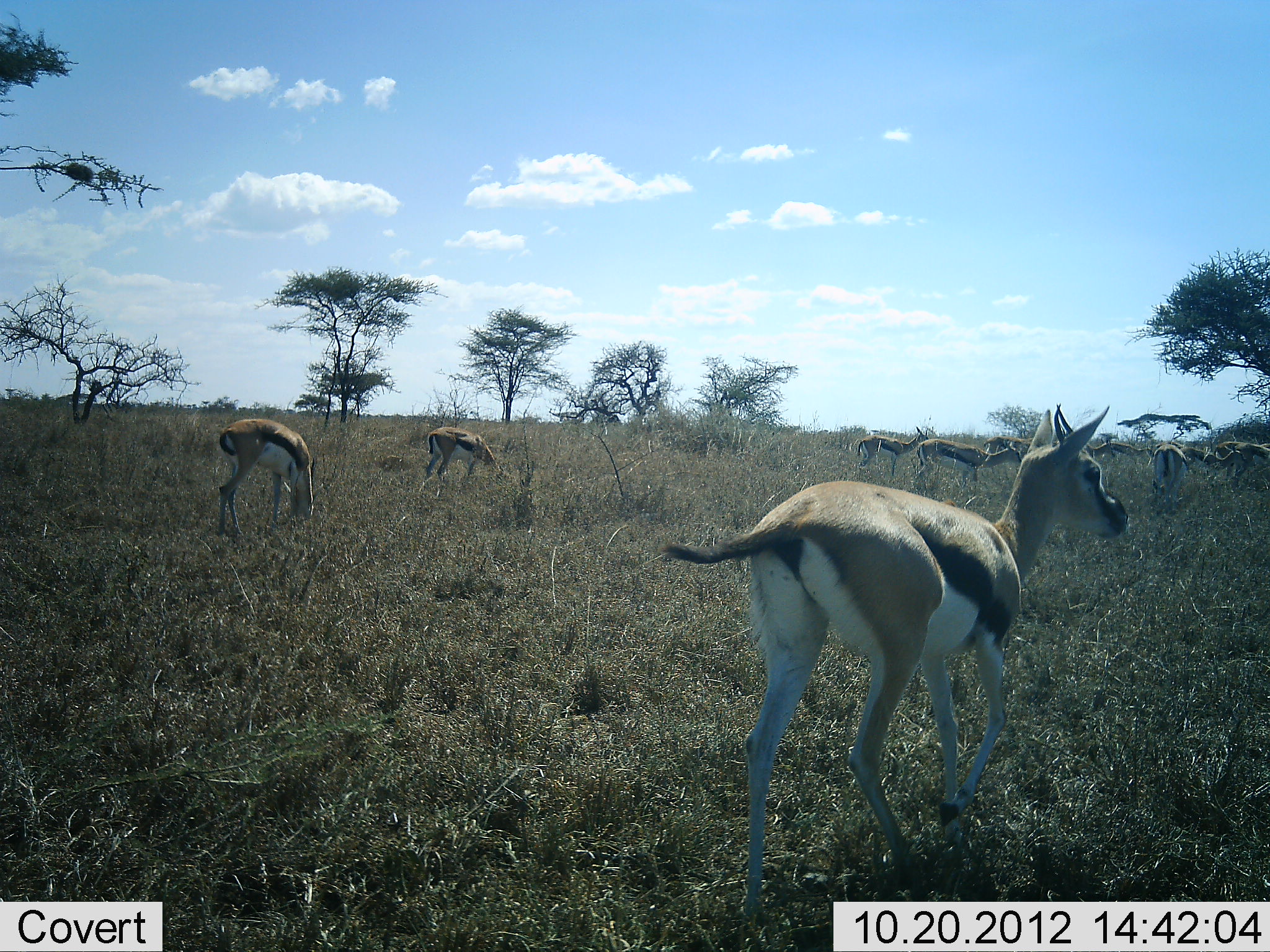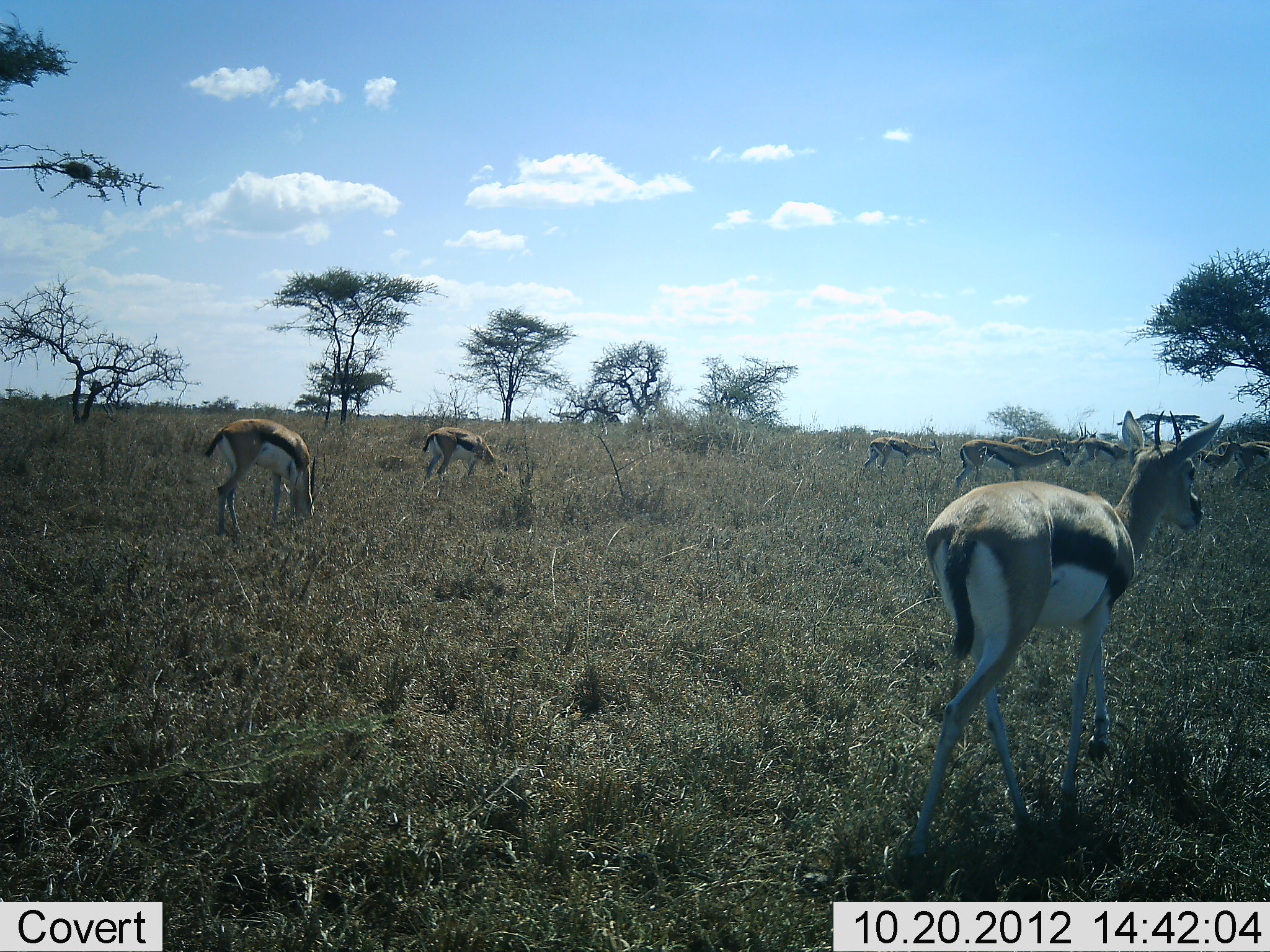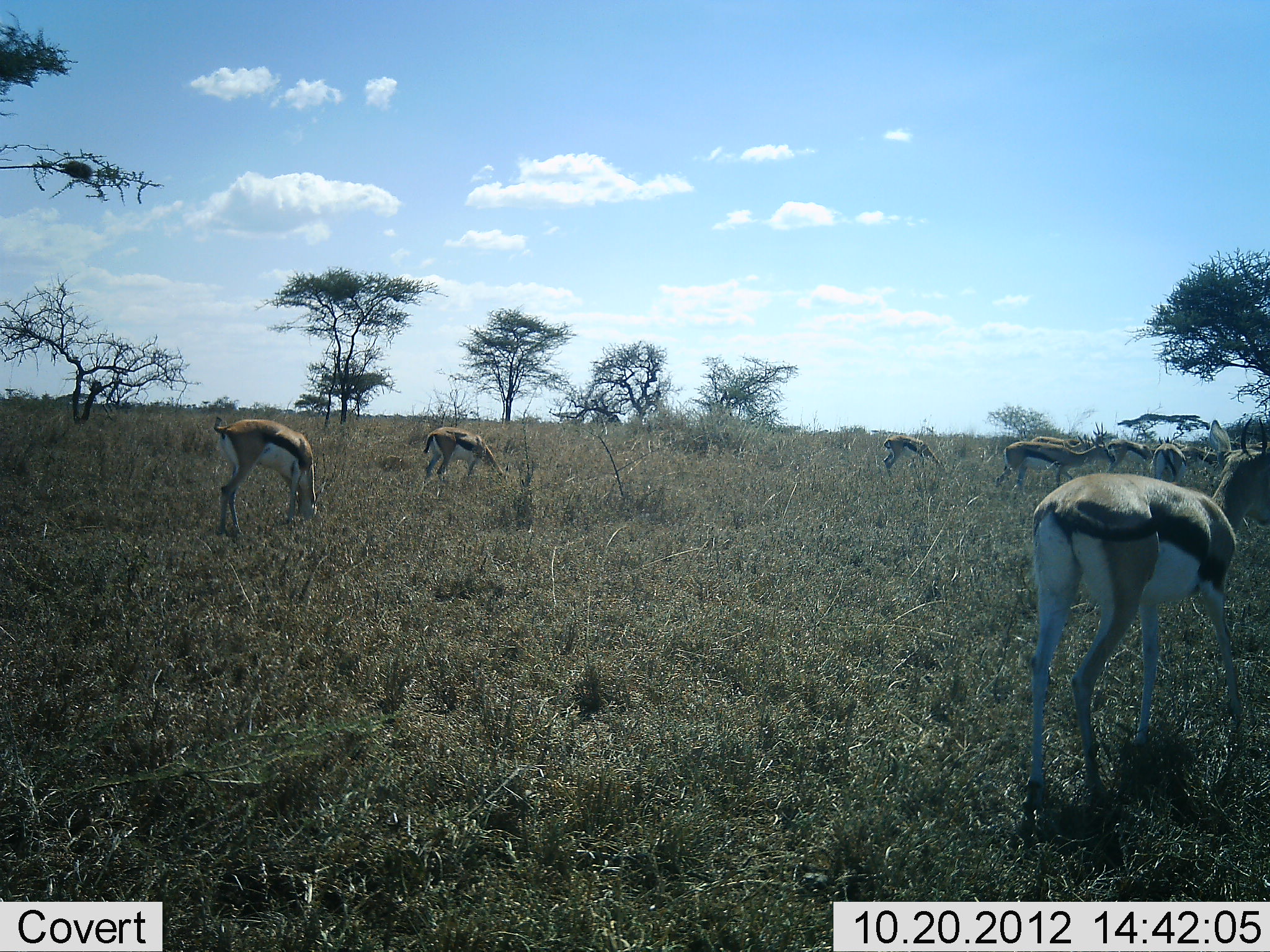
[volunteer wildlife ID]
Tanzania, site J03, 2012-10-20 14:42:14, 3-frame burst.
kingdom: Animalia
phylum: Chordata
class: Mammalia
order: Artiodactyla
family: Bovidae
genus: Eudorcas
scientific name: Eudorcas thomsonii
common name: thomson's gazelle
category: gazellethomsons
Gazellethomsons (thomson's gazelle) (Eudorcas thomsonii), count 11-50. Behavior (volunteer vote fractions): standing 60%, resting 0%, moving 80%, interacting 0%. Young present (vote fraction): 0%. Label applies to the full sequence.